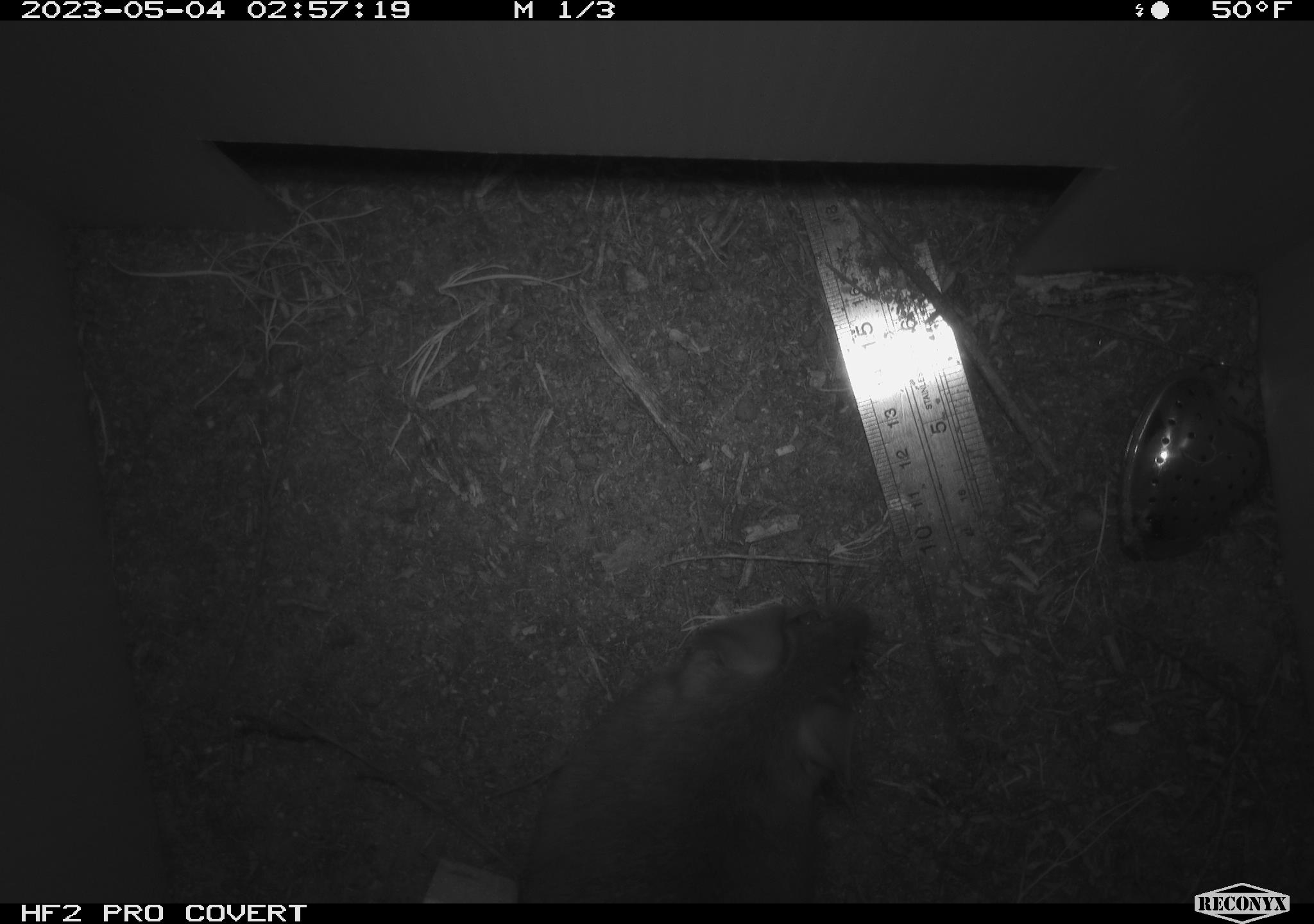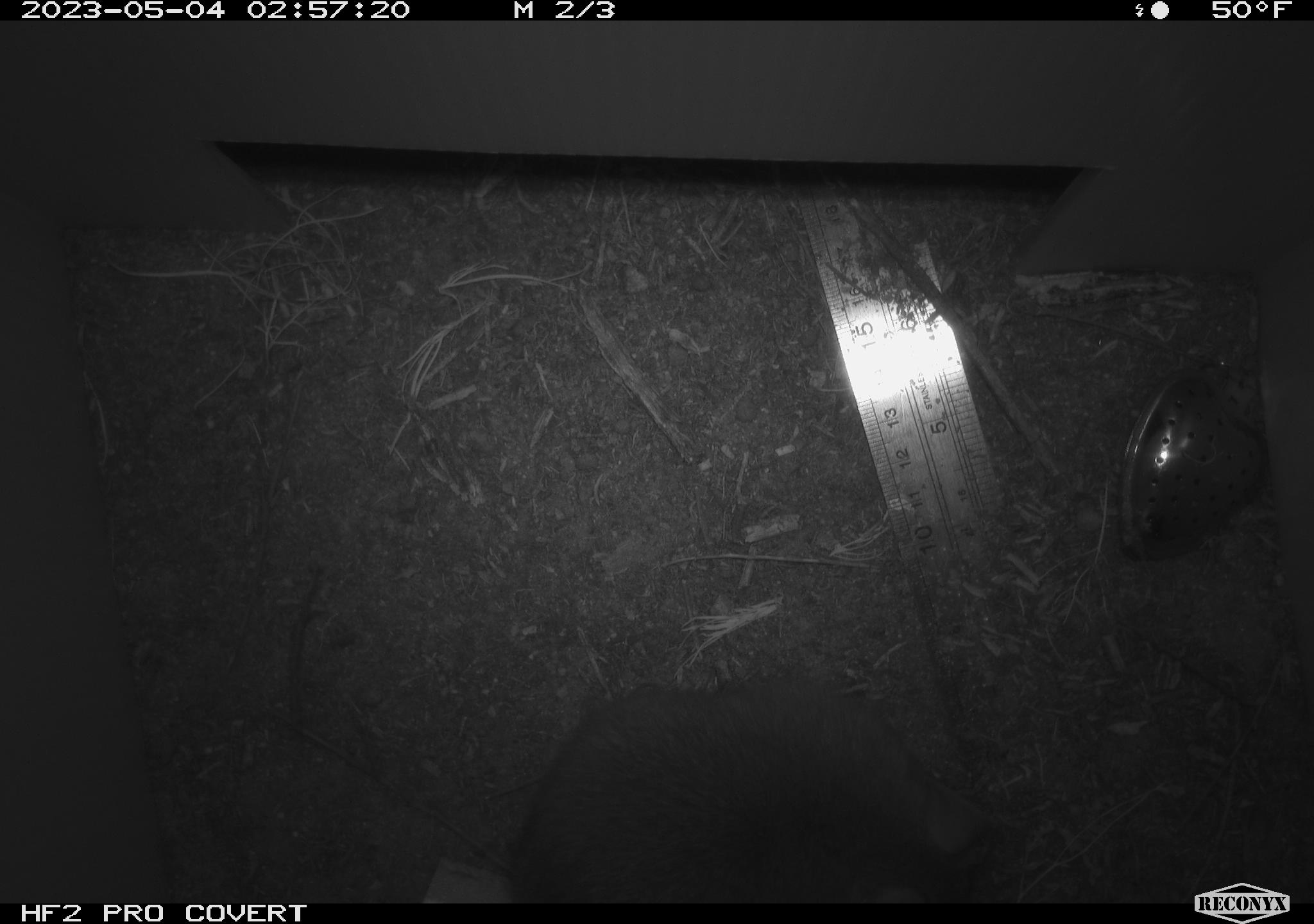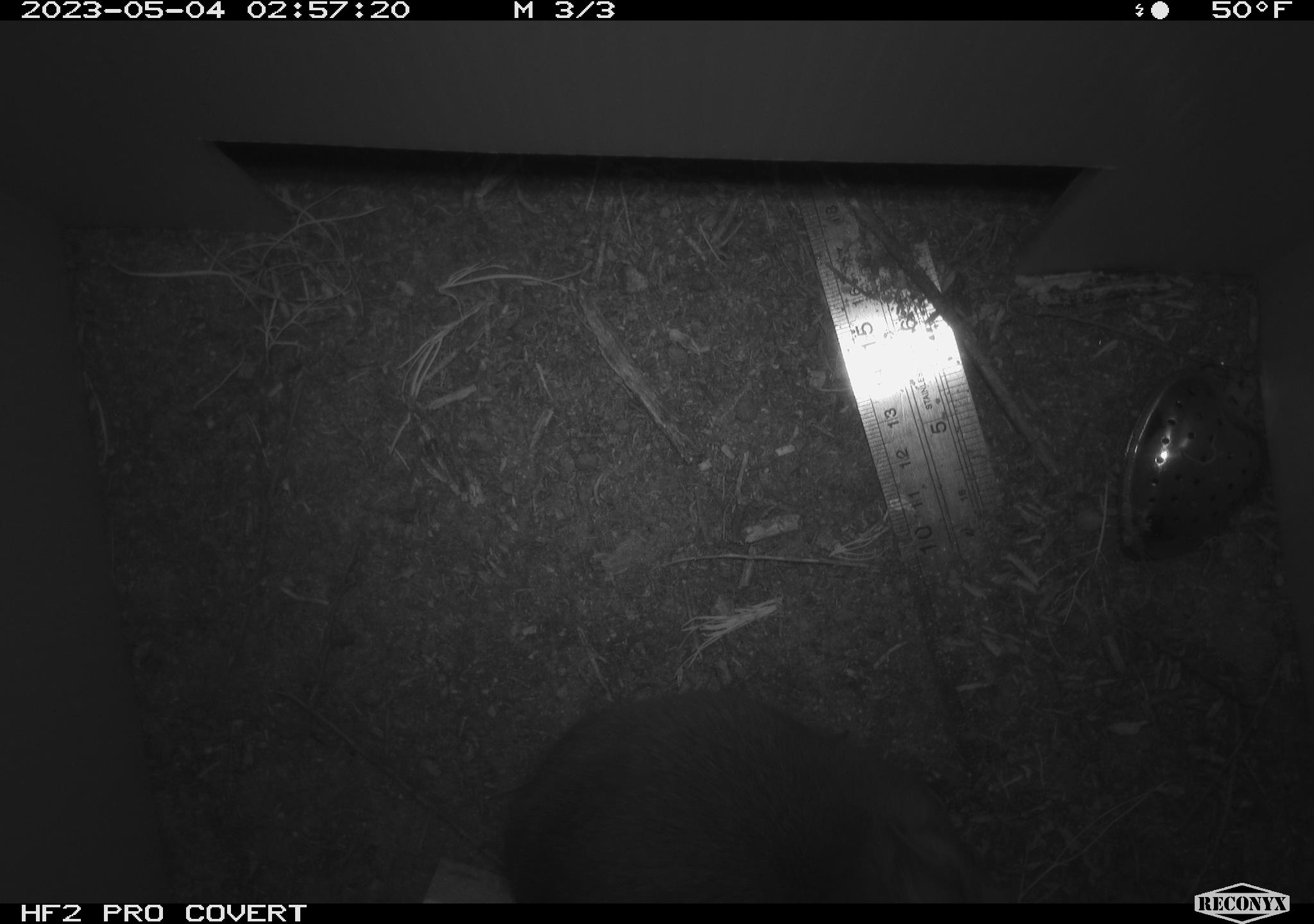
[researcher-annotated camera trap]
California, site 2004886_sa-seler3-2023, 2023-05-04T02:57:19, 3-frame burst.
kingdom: Animalia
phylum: Chordata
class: Mammalia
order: Rodentia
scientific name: Rodentia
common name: woodrat or rat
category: woodrat or rat species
Woodrat or rat species (woodrat or rat) (Rodentia).